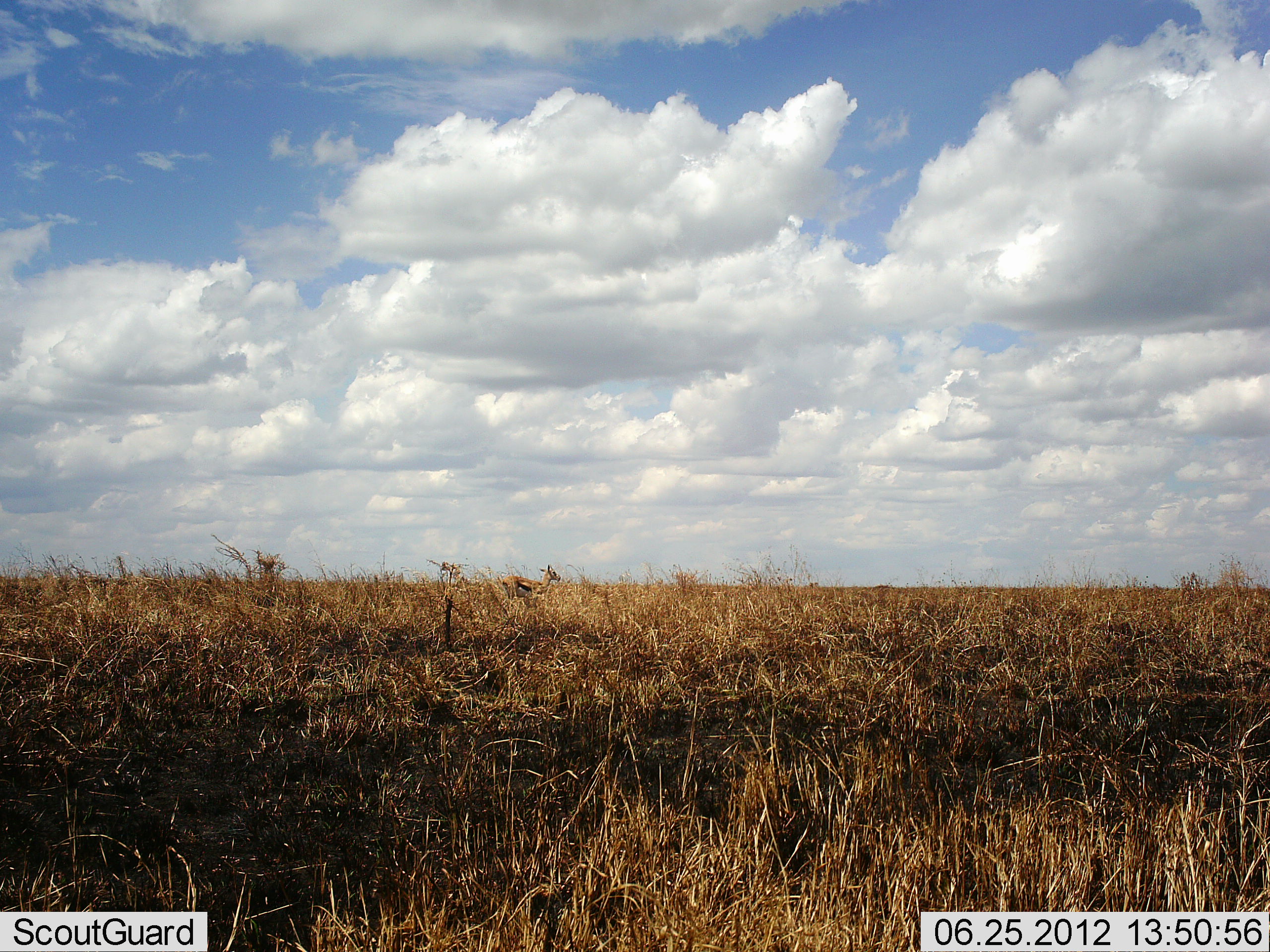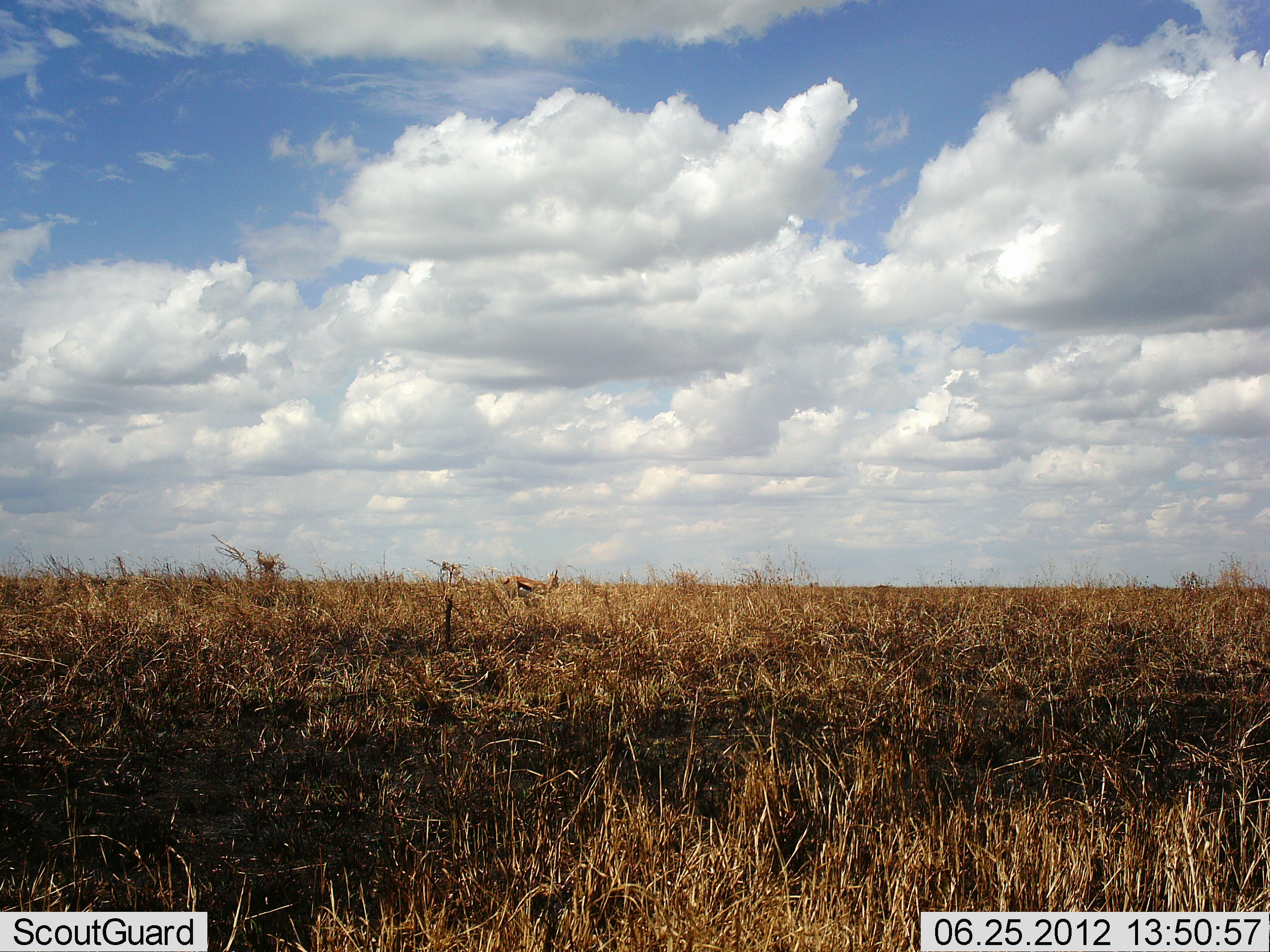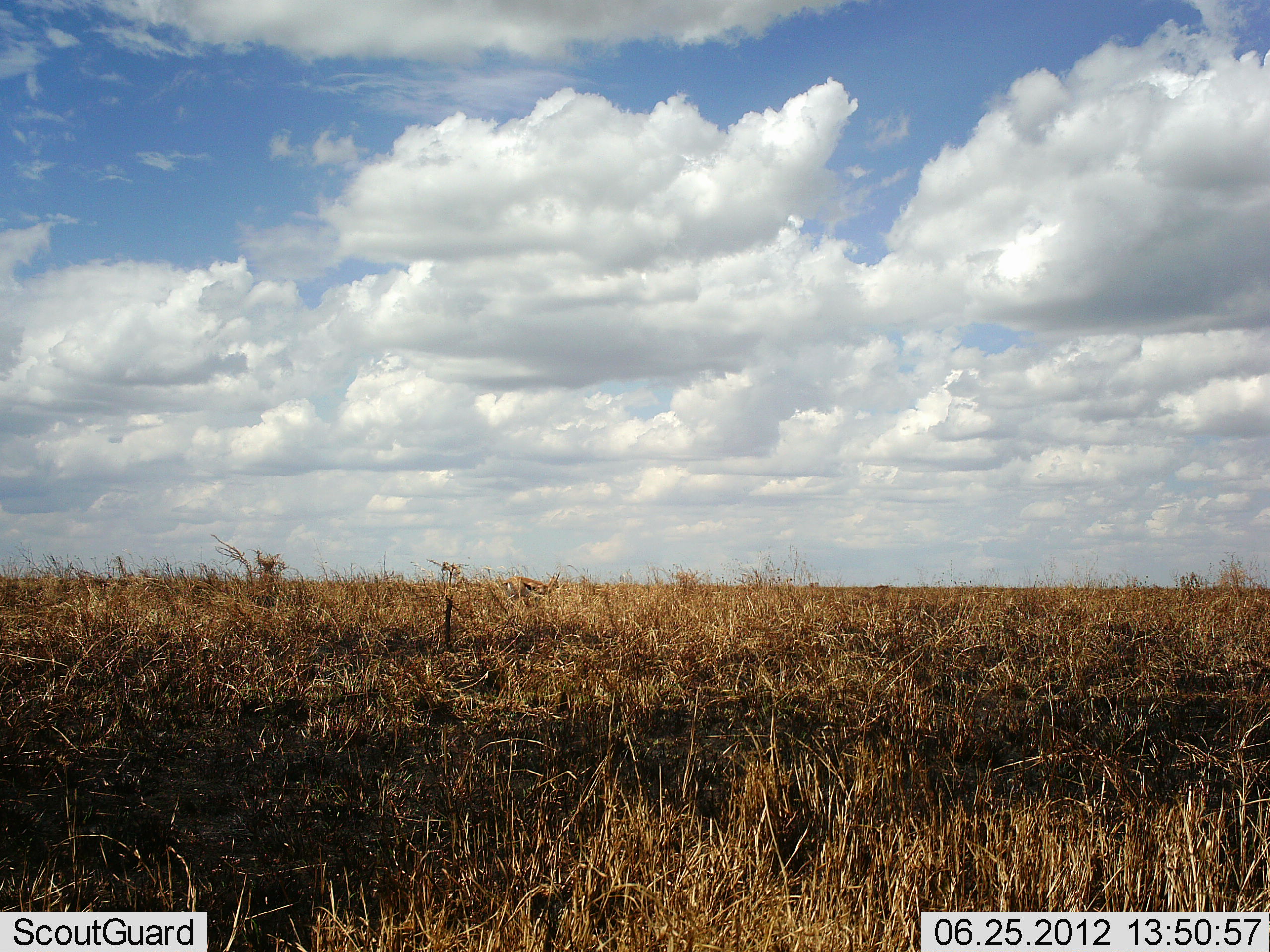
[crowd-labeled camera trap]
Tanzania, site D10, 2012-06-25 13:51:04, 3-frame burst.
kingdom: Animalia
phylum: Chordata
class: Mammalia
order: Artiodactyla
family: Bovidae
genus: Eudorcas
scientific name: Eudorcas thomsonii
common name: thomson's gazelle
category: gazellethomsons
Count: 1.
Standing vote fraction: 50%.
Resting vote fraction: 0%.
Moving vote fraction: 10%.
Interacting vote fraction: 0%.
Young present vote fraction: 0%.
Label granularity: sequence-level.